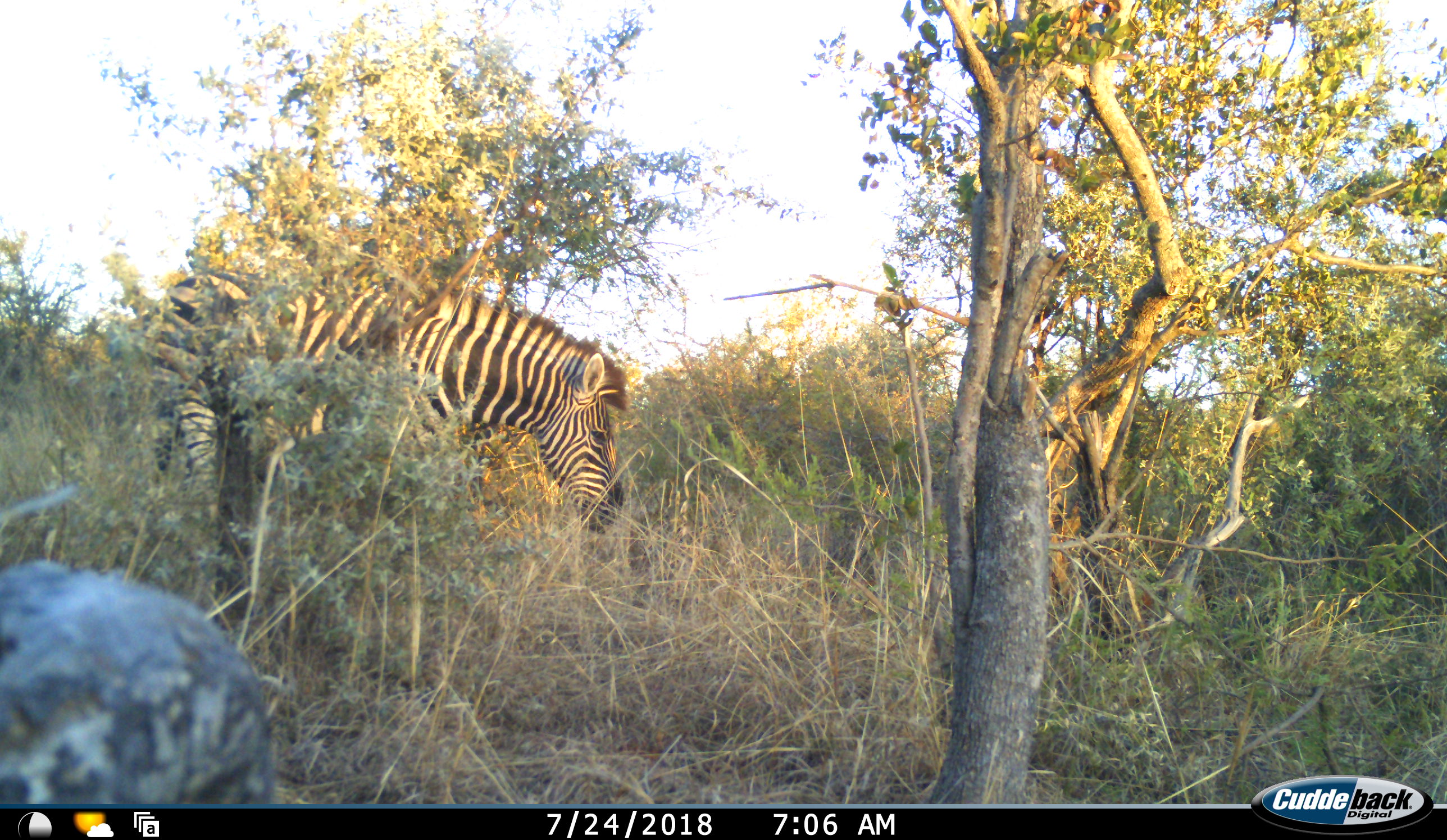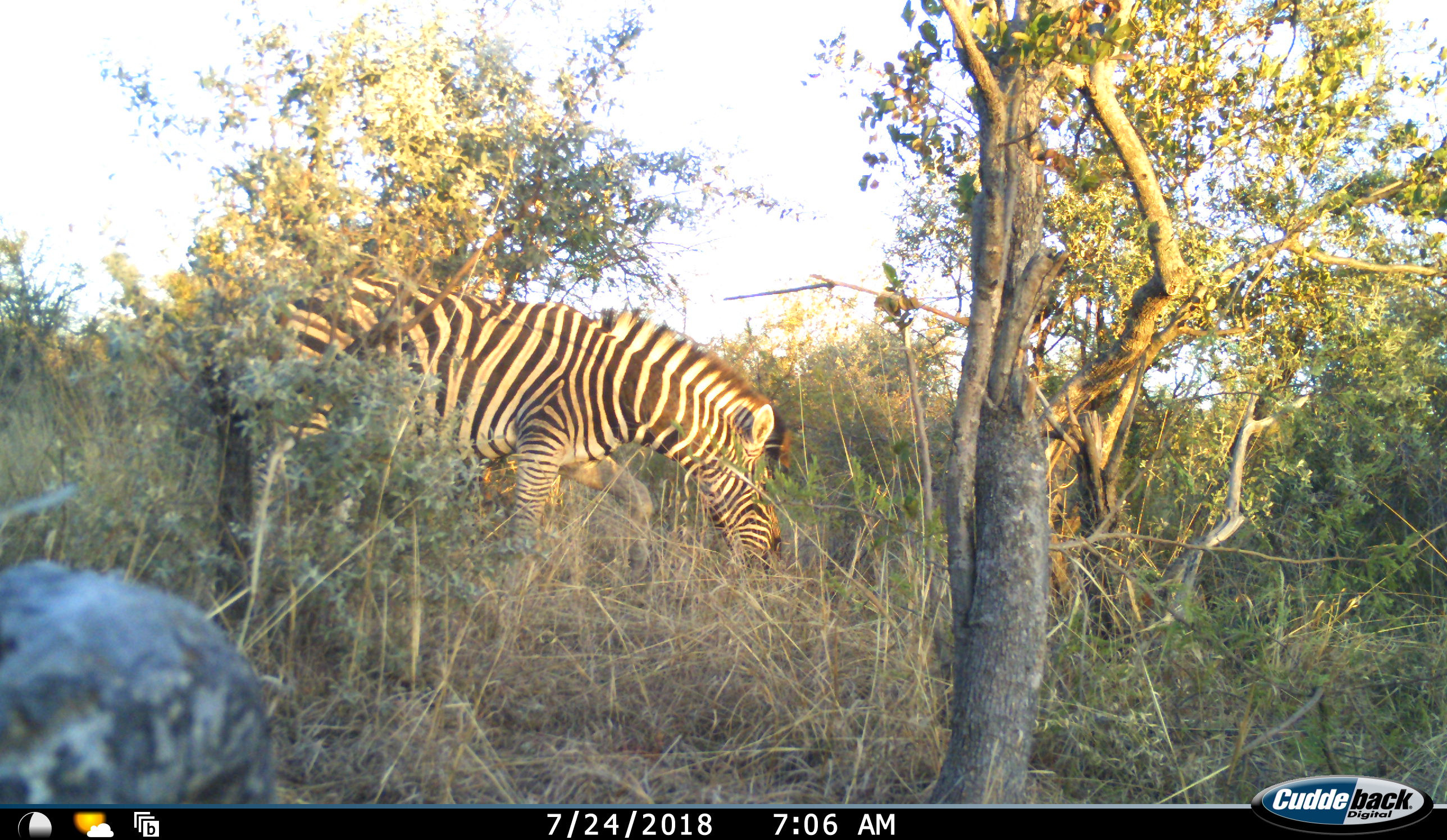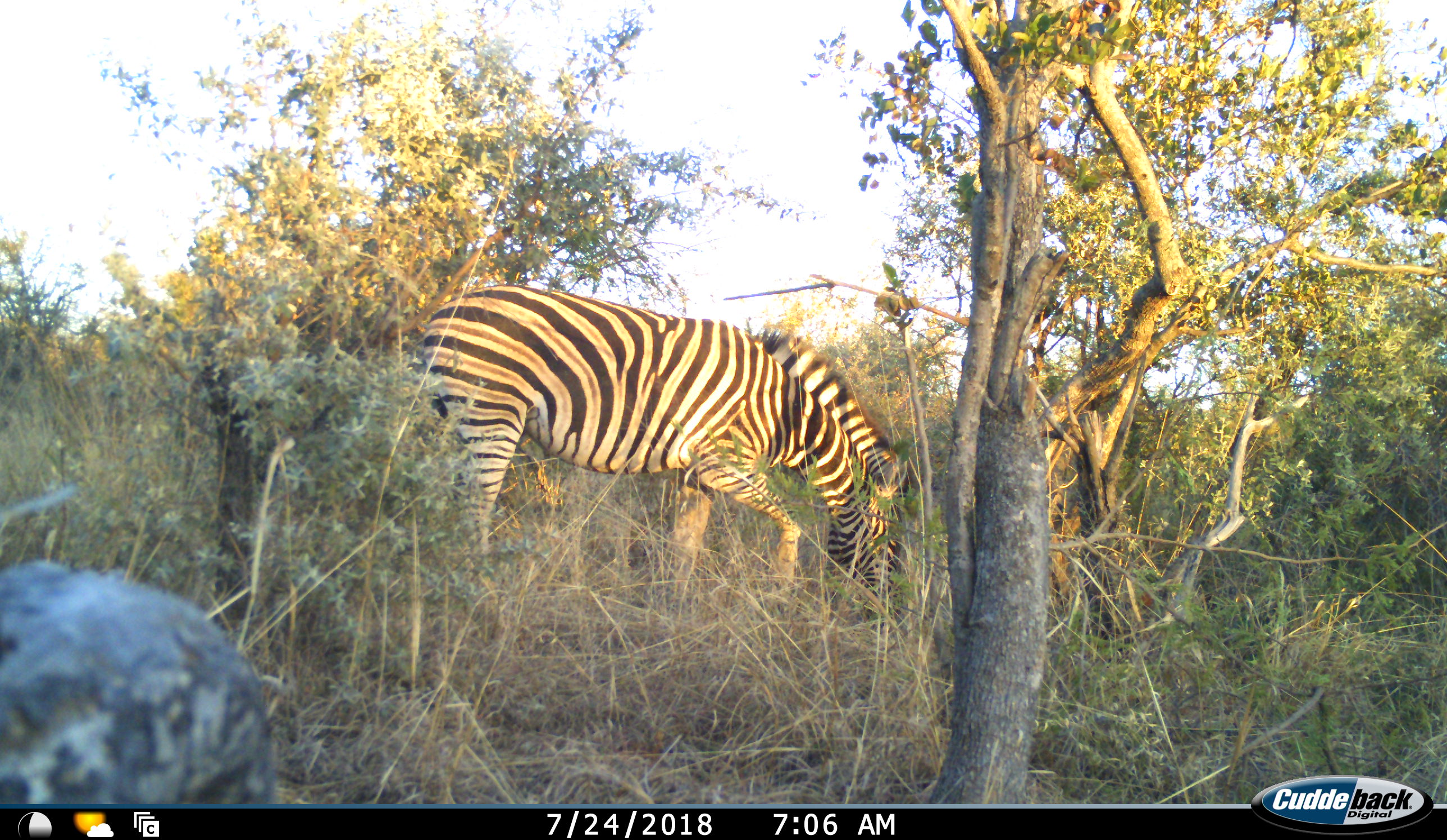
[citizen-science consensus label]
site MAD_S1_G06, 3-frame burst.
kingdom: Animalia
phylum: Chordata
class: Mammalia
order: Perissodactyla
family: Equidae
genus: Equus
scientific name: Equus quagga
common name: plains zebra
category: zebraplains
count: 1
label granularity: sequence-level